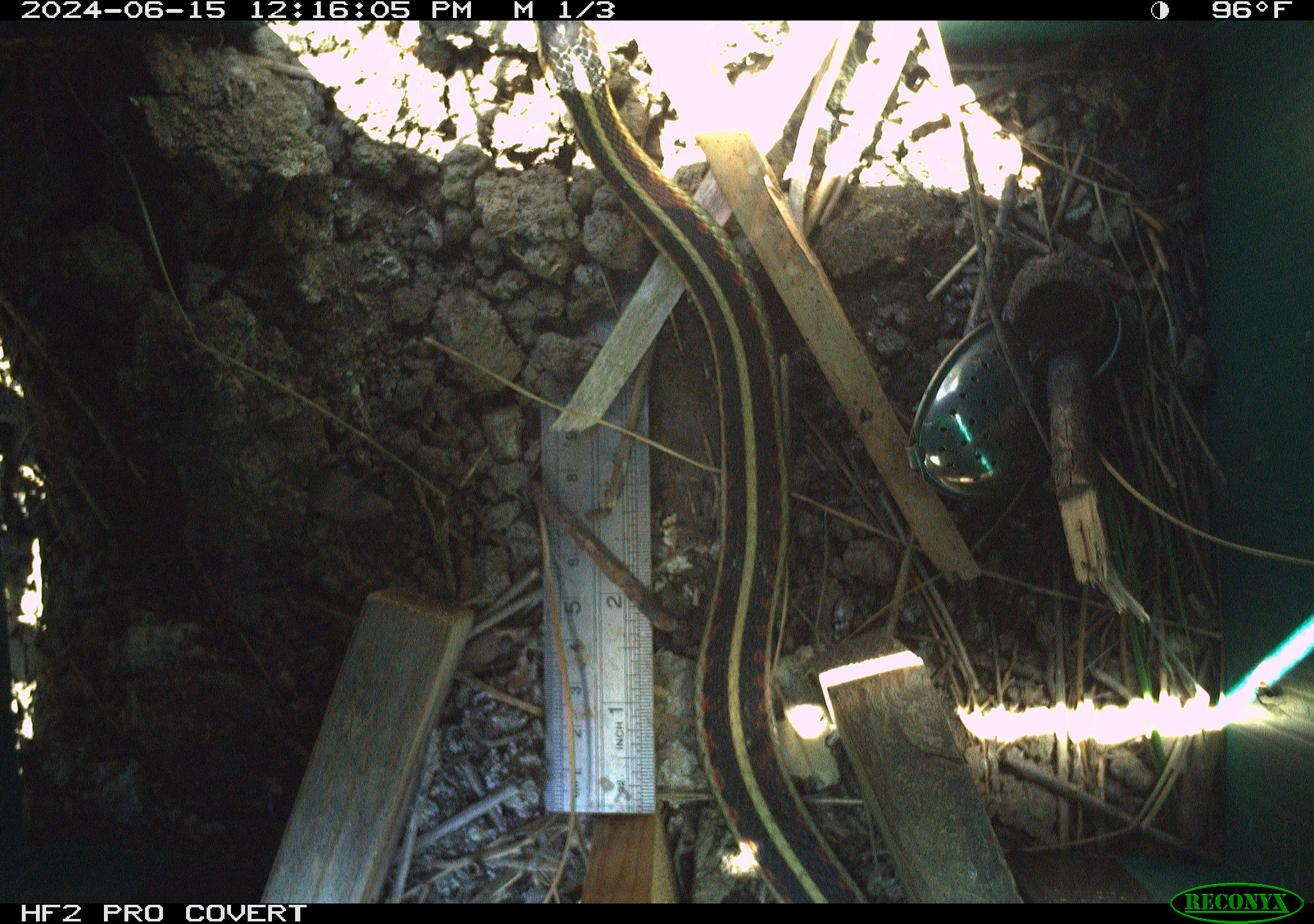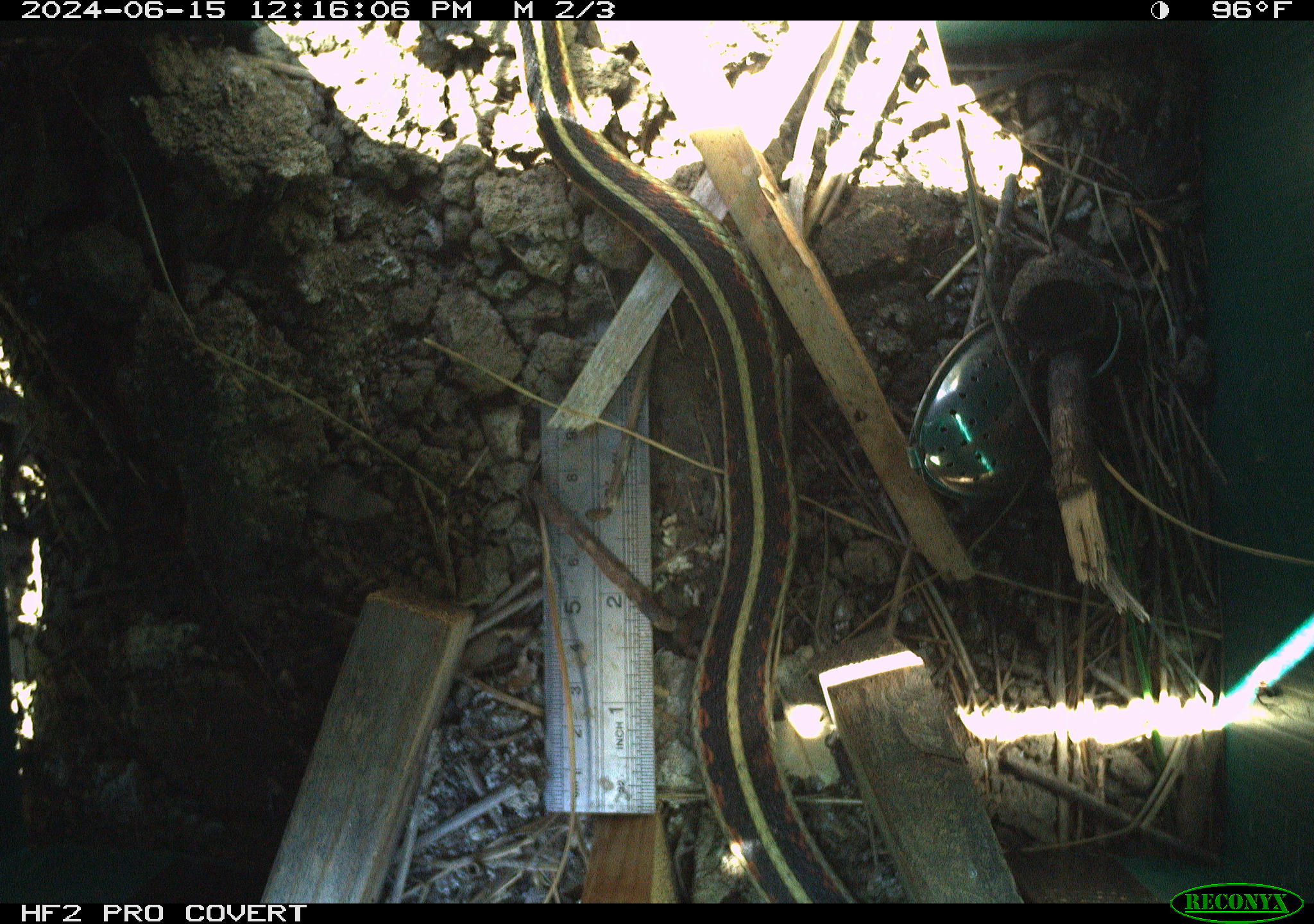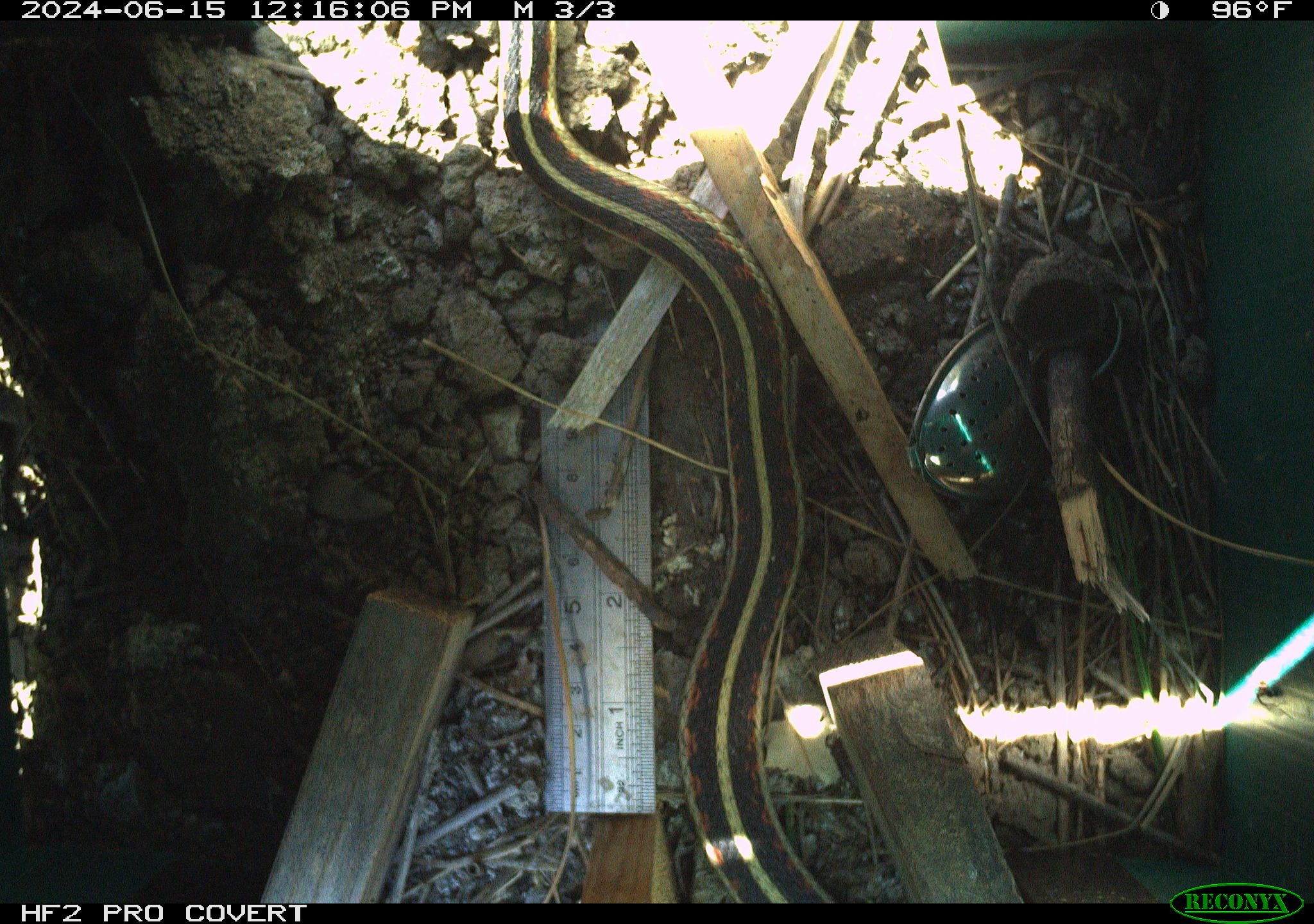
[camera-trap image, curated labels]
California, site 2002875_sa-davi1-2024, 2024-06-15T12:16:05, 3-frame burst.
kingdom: Animalia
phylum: Chordata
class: Reptilia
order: Squamata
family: Colubridae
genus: Thamnophis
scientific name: Thamnophis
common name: american gartersnakes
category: thamnophis species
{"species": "thamnophis species (american gartersnakes) (Thamnophis)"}